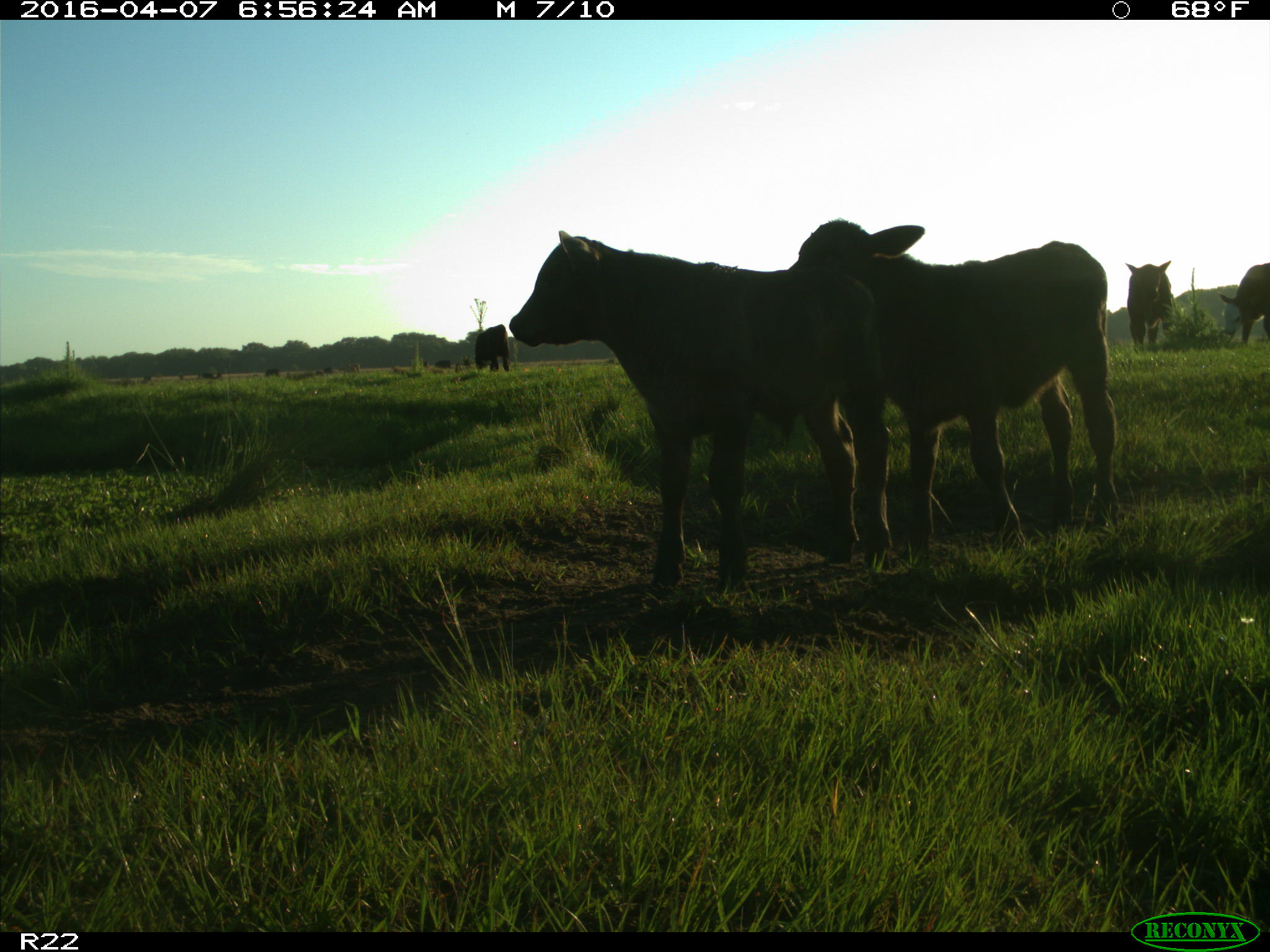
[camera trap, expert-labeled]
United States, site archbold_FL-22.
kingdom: Animalia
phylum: Chordata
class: Mammalia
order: Artiodactyla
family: Bovidae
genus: Bos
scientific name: Bos taurus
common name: domestic cow